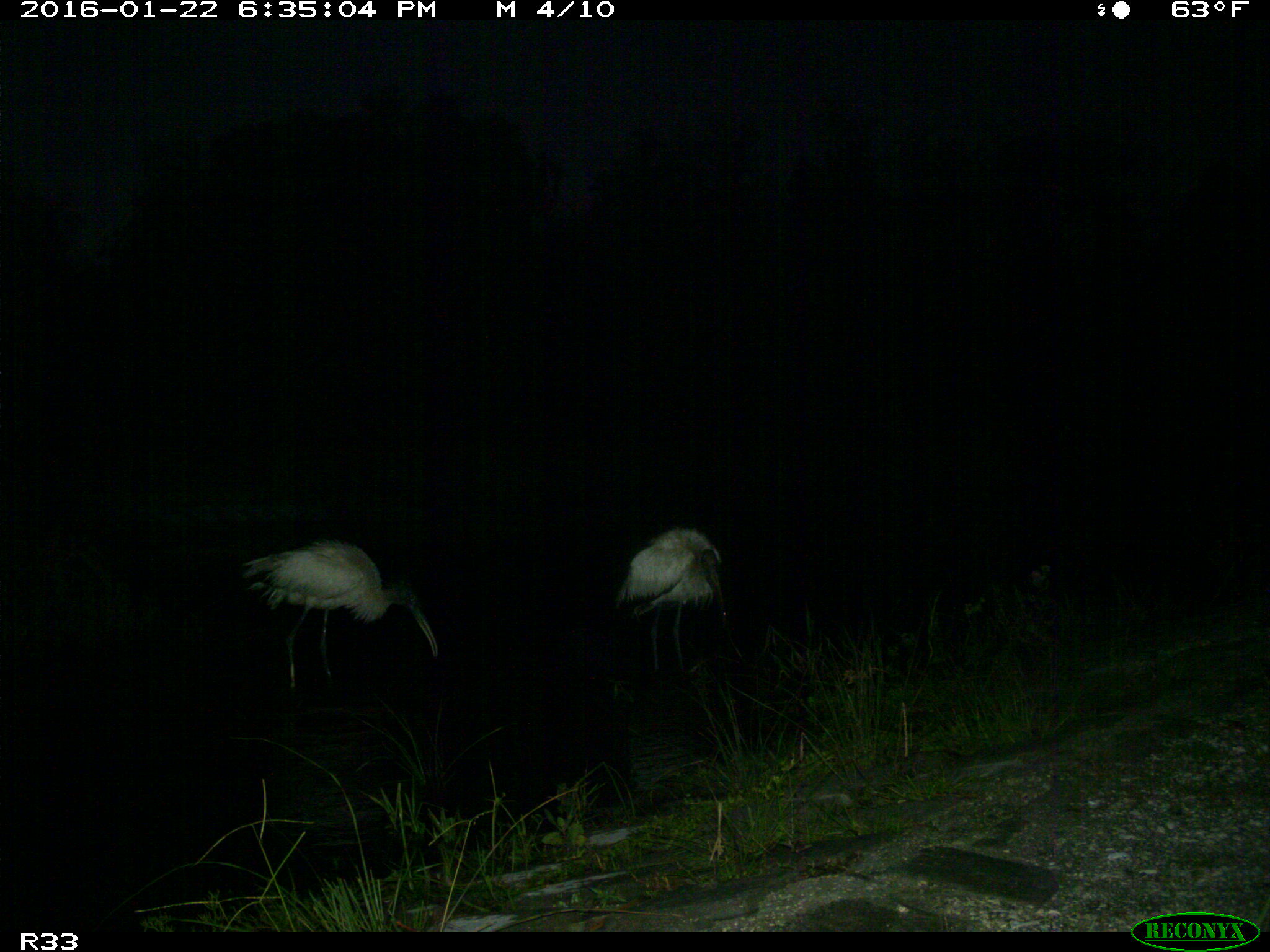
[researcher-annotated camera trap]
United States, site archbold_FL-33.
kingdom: Animalia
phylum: Chordata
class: Aves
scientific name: Aves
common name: birds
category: unidentified bird